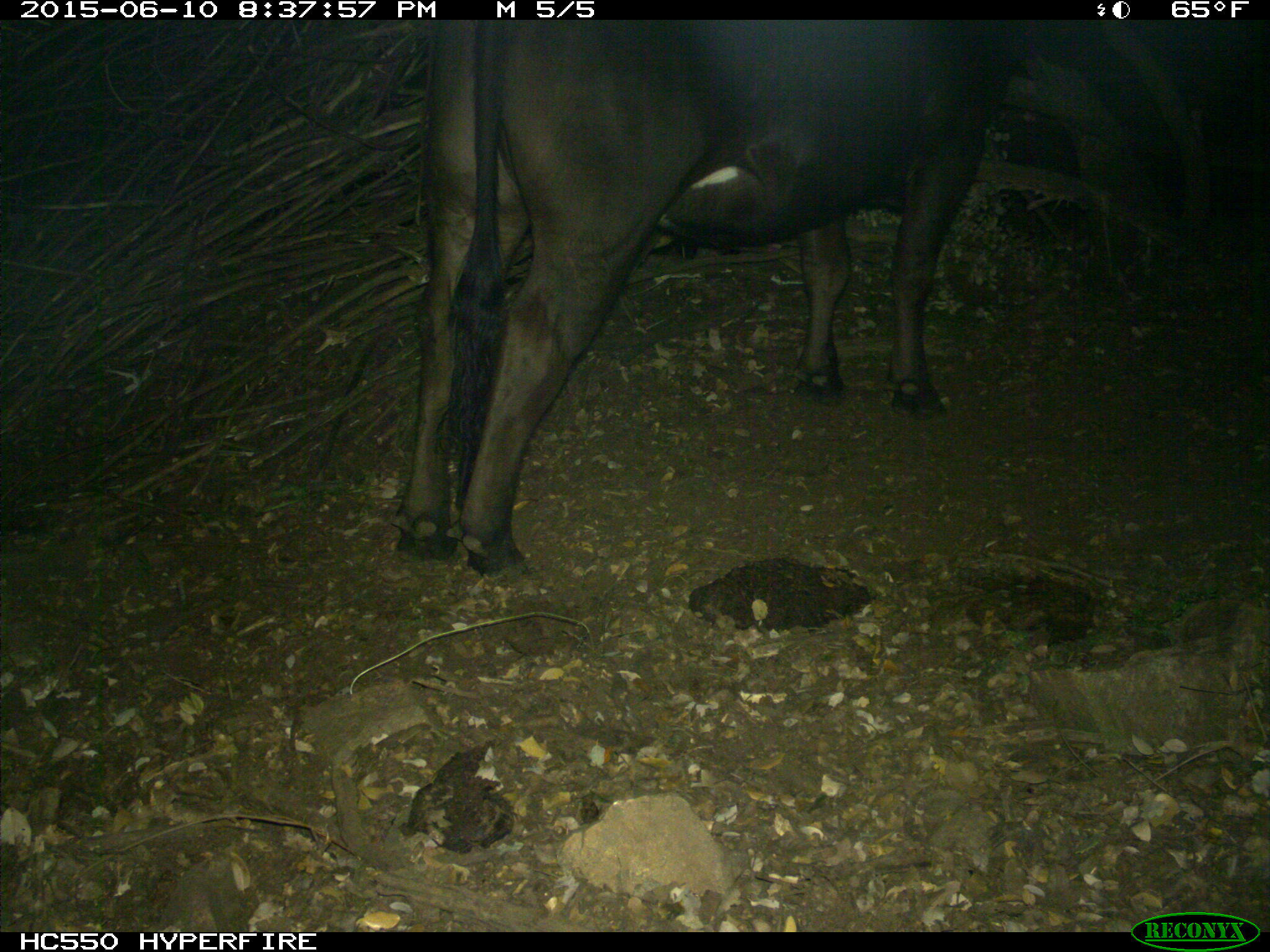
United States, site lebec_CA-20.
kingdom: Animalia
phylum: Chordata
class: Mammalia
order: Artiodactyla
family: Bovidae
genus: Bos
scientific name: Bos taurus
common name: domestic cow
Bos taurus (domestic cow).